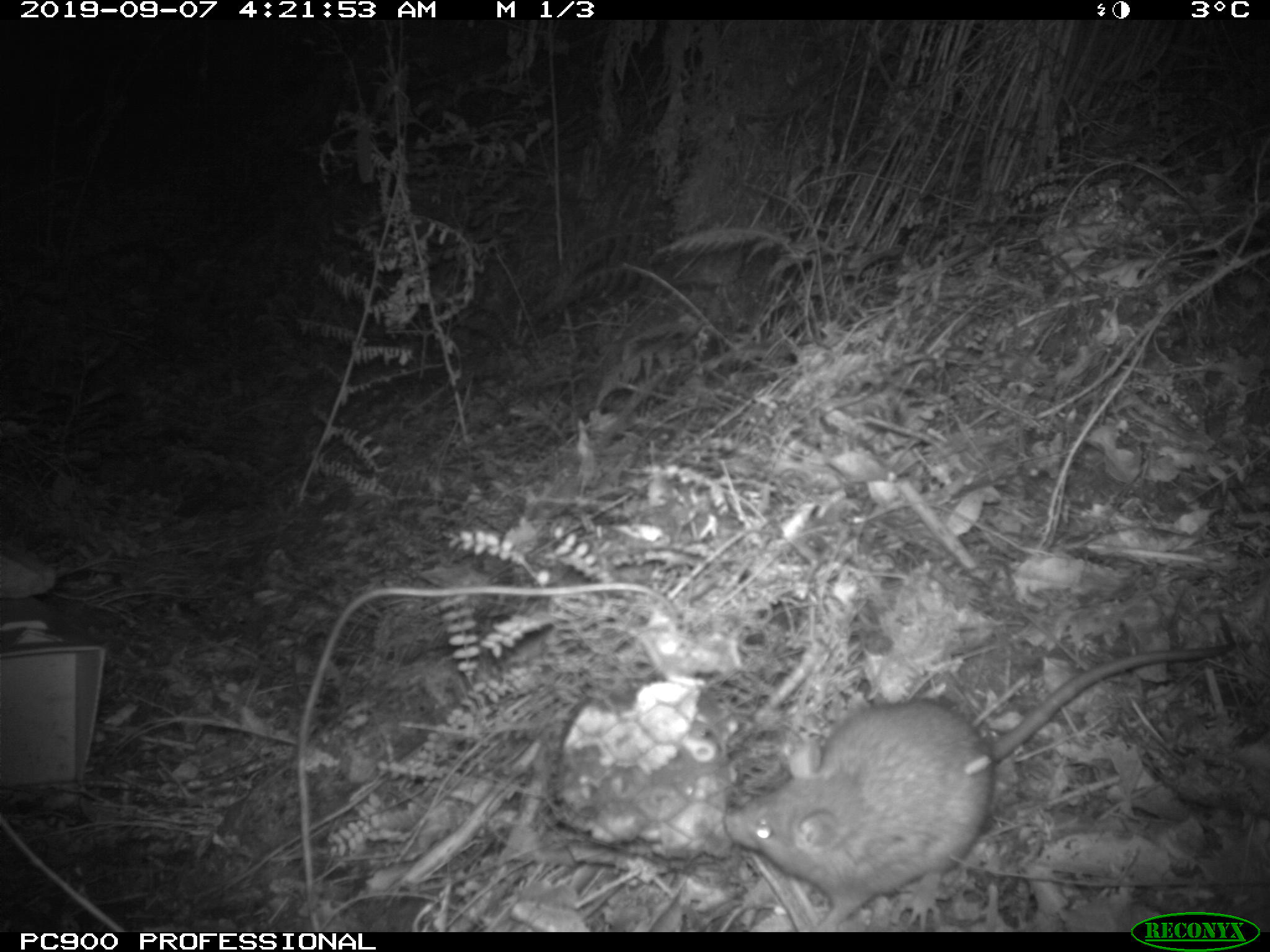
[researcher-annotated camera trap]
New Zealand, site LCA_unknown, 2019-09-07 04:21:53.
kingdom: Animalia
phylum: Chordata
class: Mammalia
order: Rodentia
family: Muridae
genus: Rattus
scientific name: Rattus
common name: rat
Rat (Rattus).